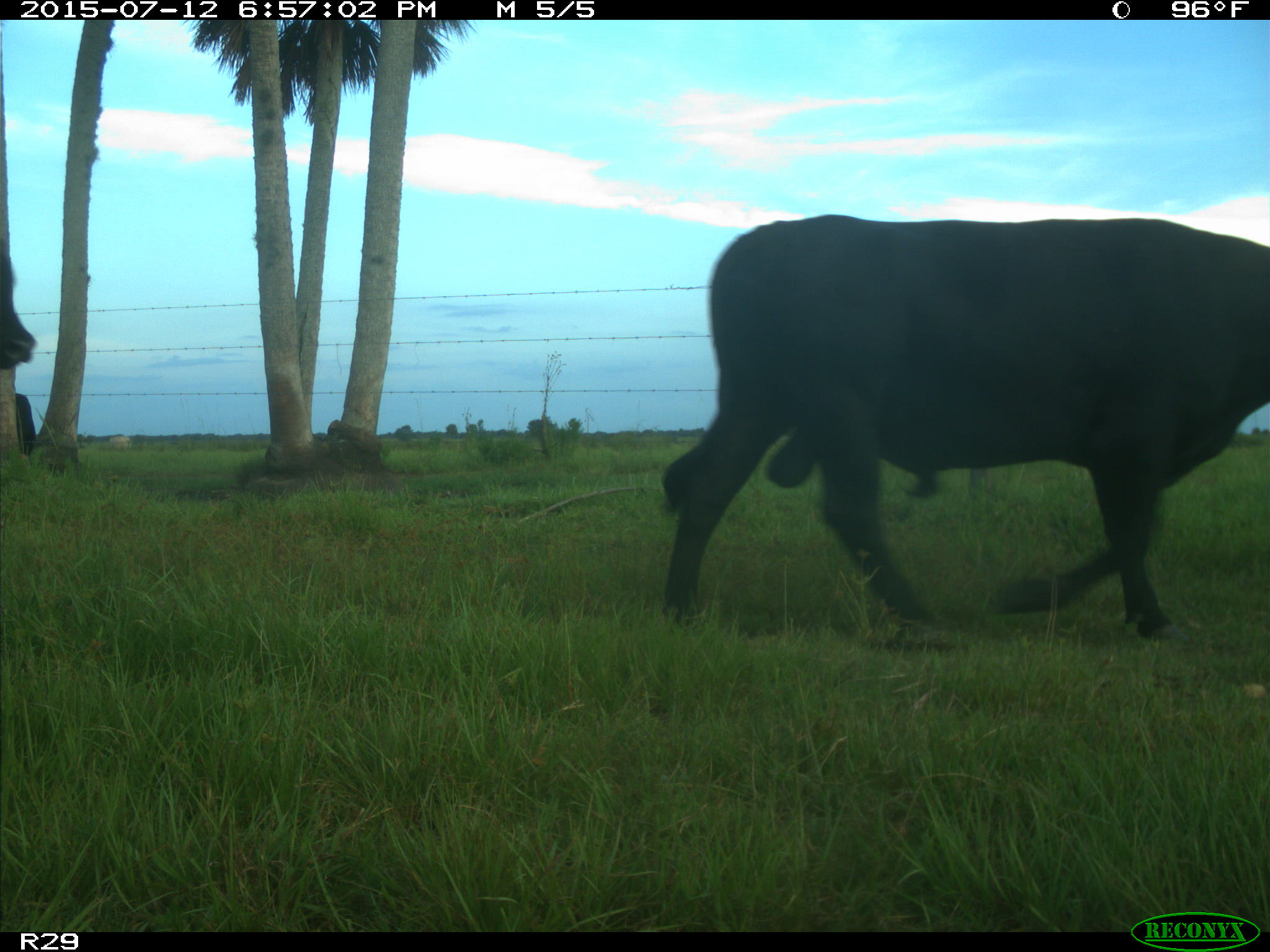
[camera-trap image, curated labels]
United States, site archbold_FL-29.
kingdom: Animalia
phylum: Chordata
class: Mammalia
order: Artiodactyla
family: Bovidae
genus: Bos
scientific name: Bos taurus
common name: domestic cow